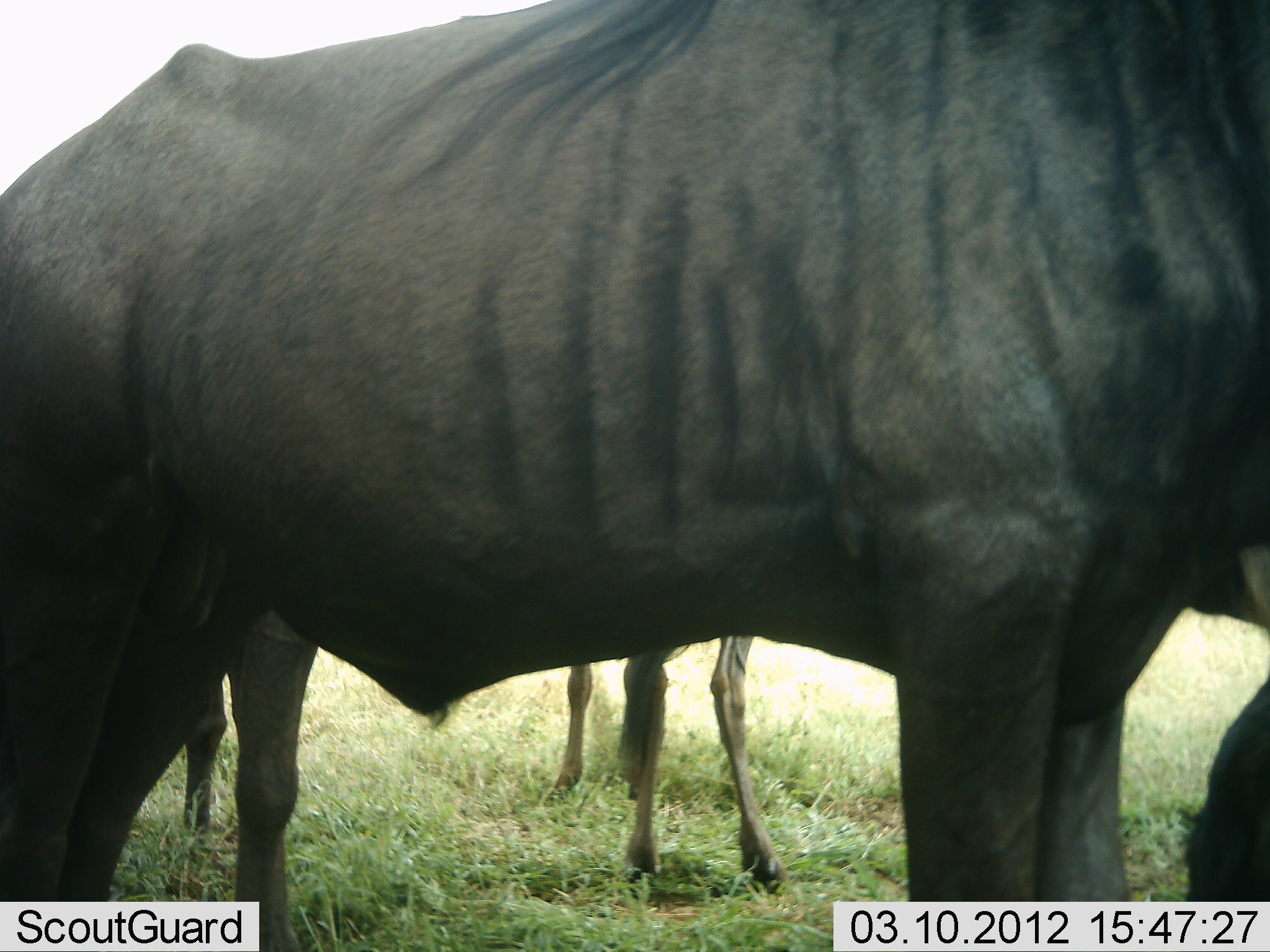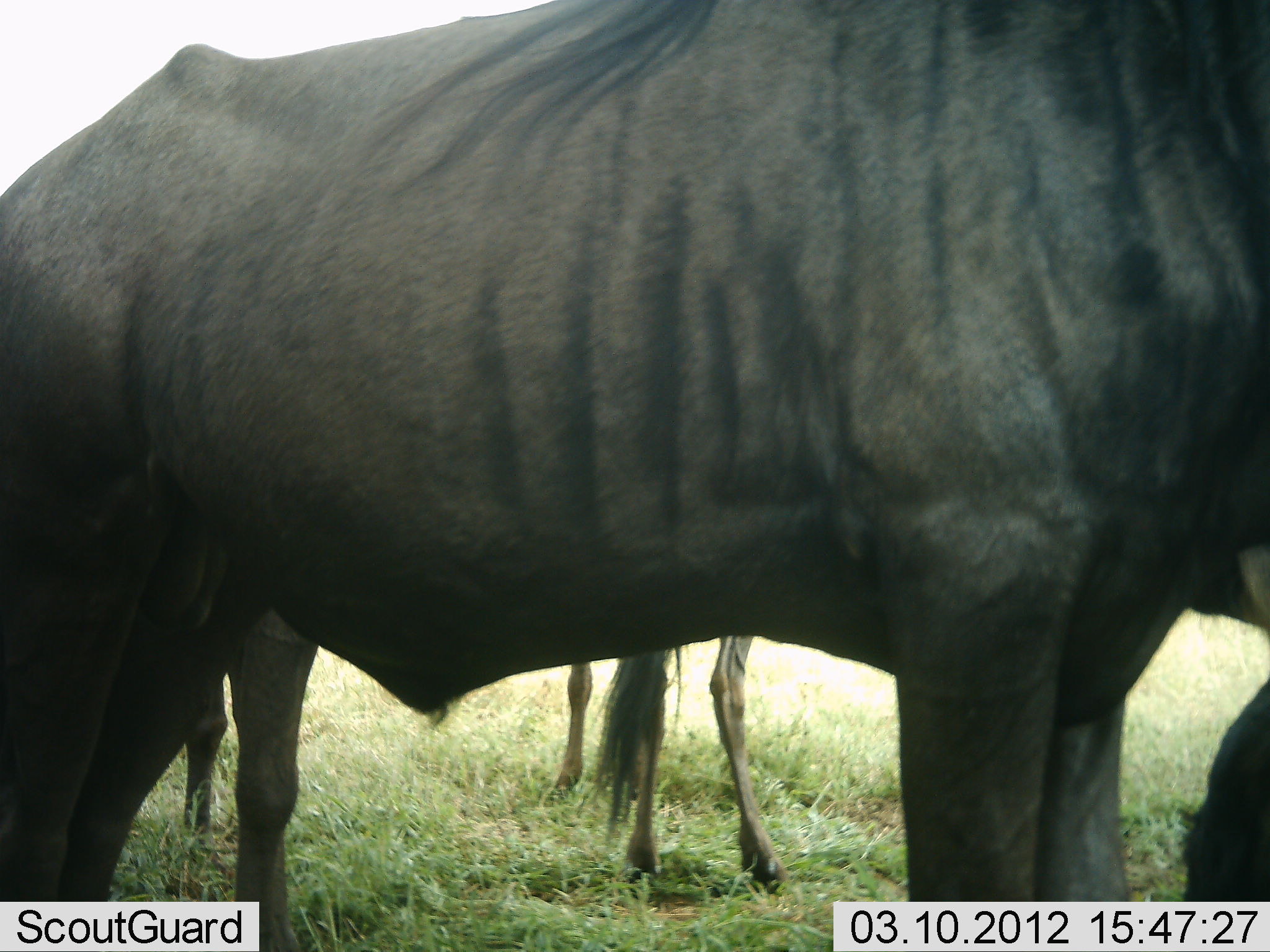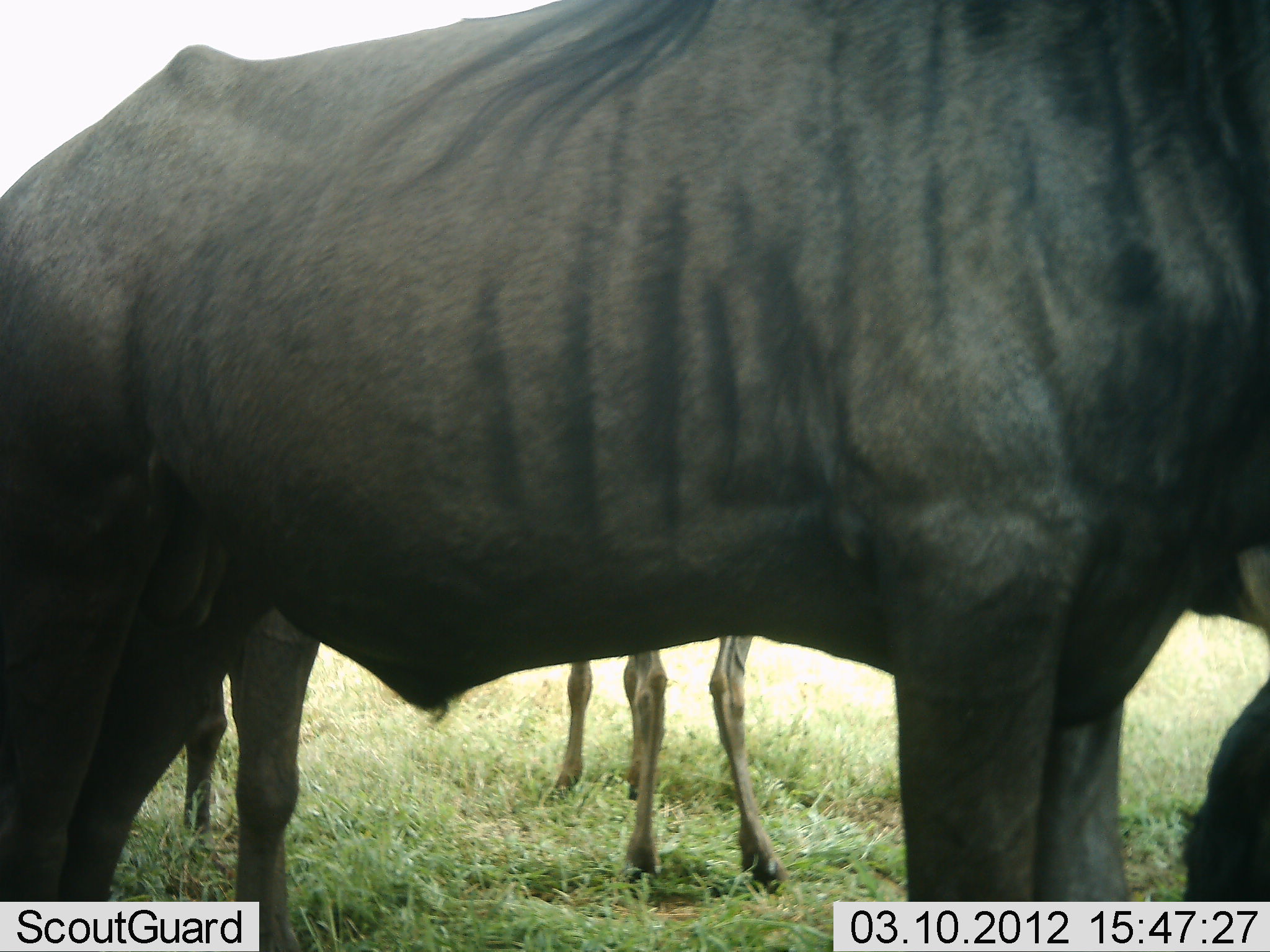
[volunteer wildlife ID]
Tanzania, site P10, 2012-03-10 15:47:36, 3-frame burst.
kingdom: Animalia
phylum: Chordata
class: Mammalia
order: Artiodactyla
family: Bovidae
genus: Connochaetes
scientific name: Connochaetes taurinus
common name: blue wildebeest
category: wildebeest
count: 3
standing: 100%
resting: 6%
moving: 0%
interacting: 0%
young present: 6%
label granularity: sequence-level